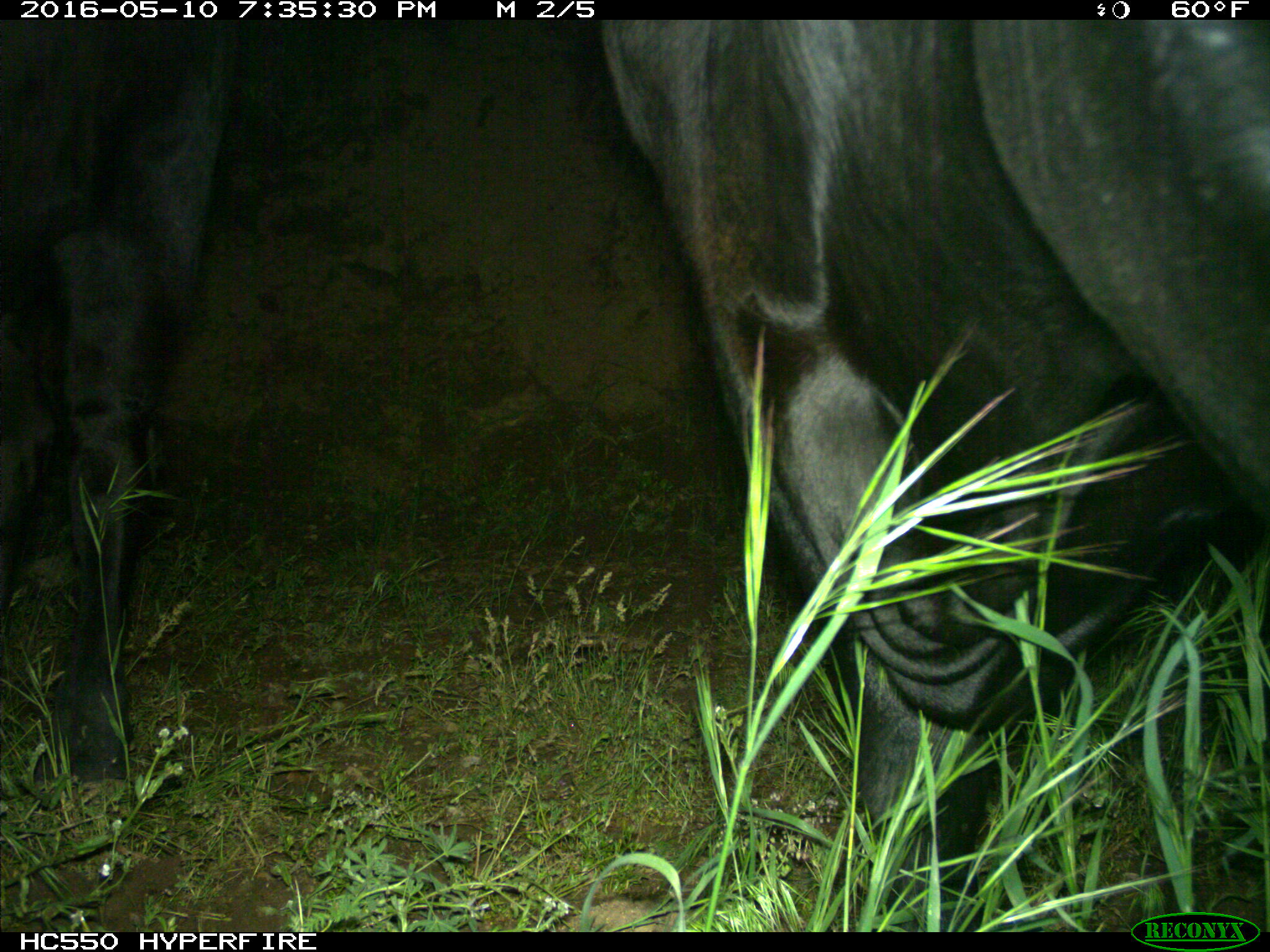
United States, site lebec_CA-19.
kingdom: Animalia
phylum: Chordata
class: Mammalia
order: Artiodactyla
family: Bovidae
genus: Bos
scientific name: Bos taurus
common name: domestic cow